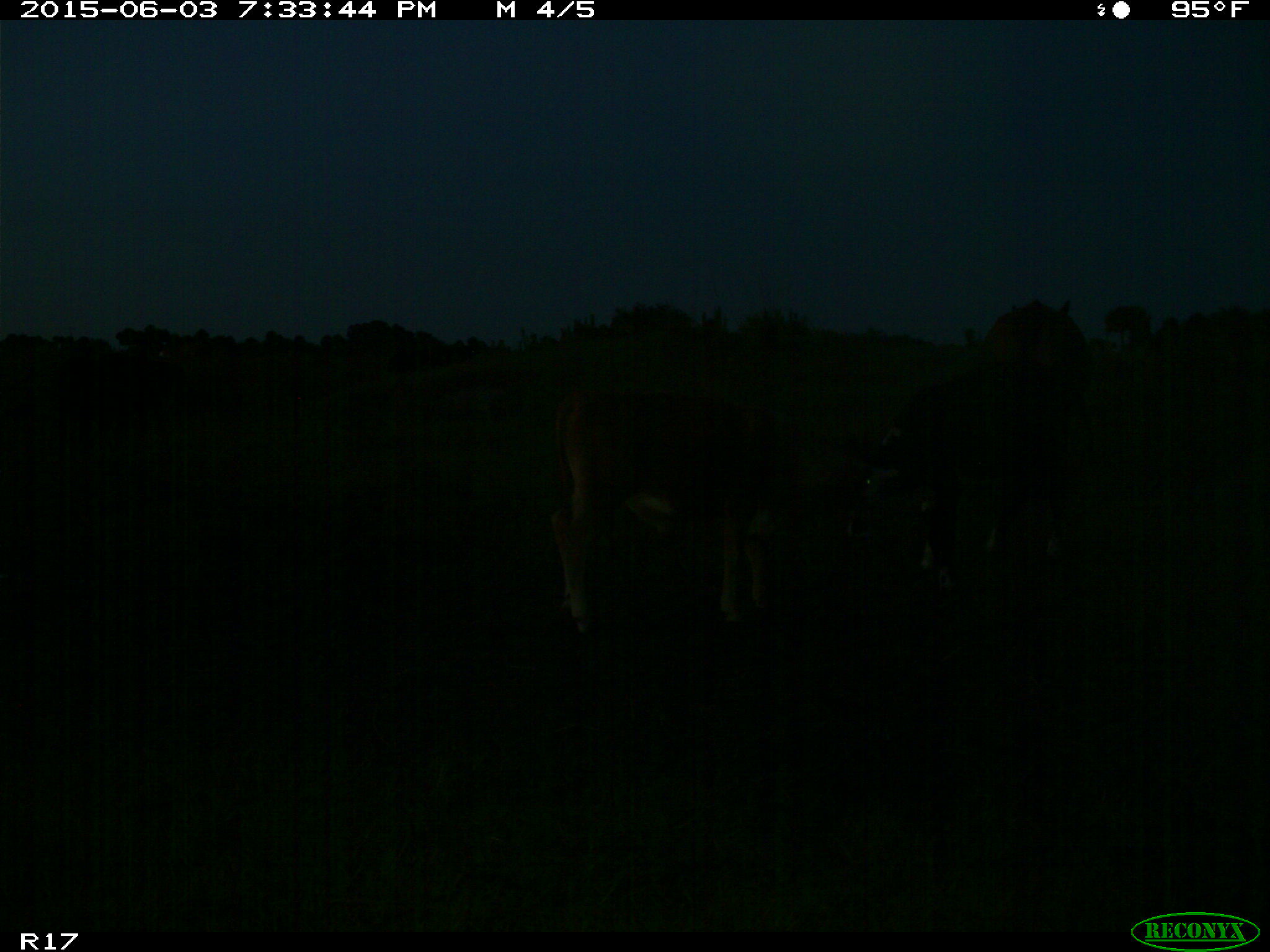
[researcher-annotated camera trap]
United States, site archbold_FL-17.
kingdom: Animalia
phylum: Chordata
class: Mammalia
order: Artiodactyla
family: Bovidae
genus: Bos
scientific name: Bos taurus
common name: domestic cow